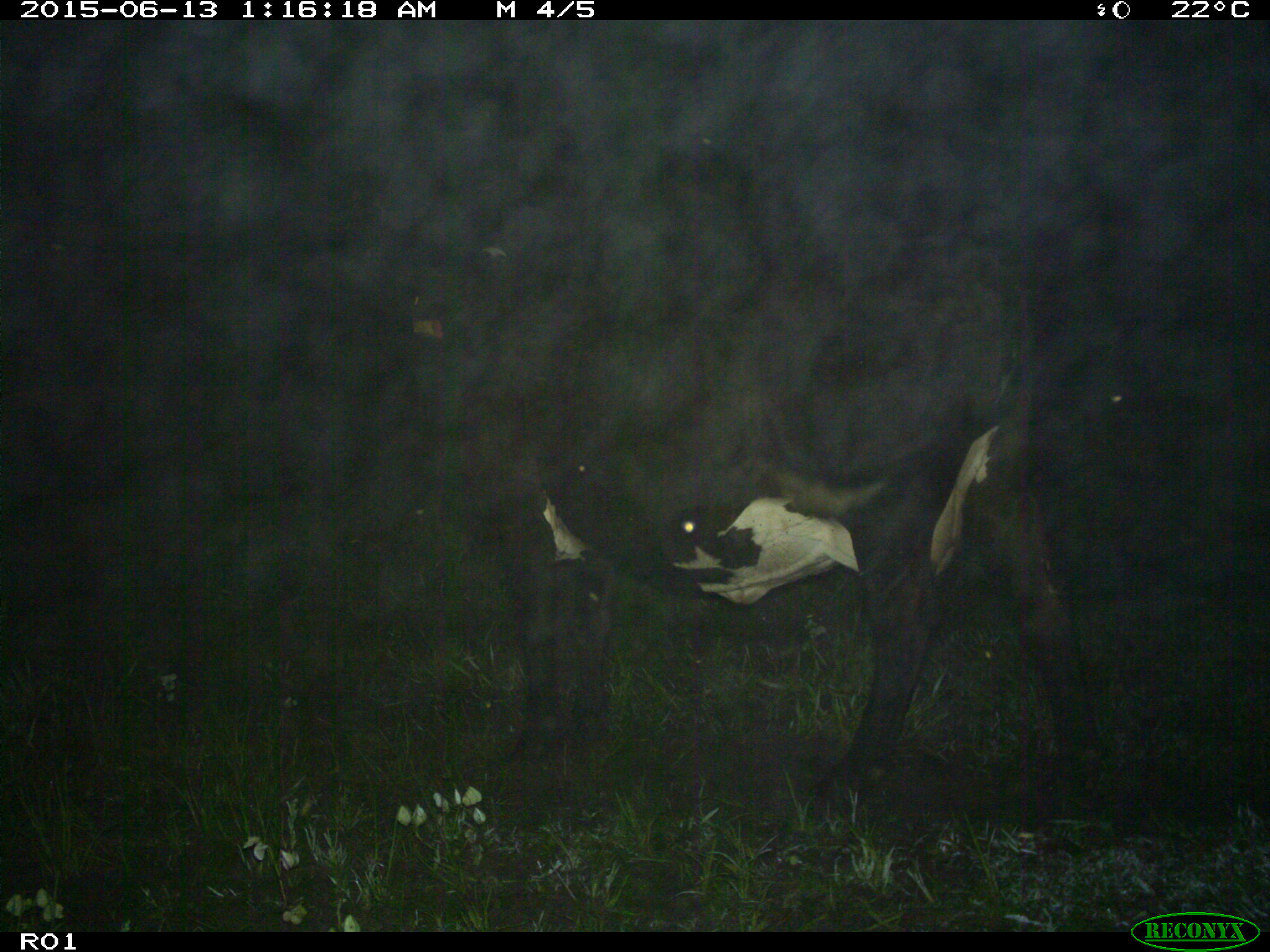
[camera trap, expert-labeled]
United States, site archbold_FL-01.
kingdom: Animalia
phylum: Chordata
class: Mammalia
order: Artiodactyla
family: Bovidae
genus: Bos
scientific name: Bos taurus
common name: domestic cow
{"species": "Bos taurus (domestic cow)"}